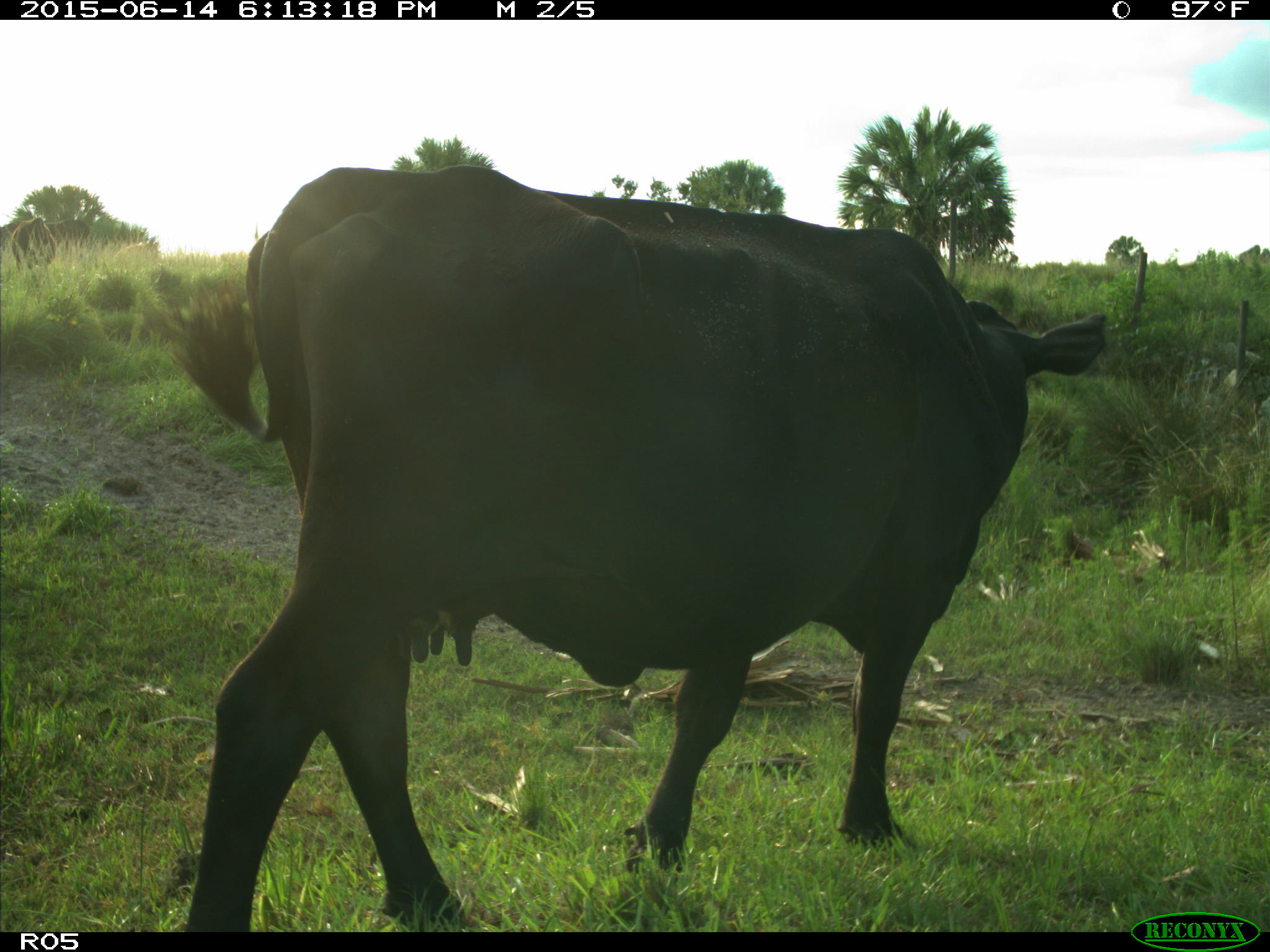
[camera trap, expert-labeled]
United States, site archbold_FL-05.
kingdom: Animalia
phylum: Chordata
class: Mammalia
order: Artiodactyla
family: Bovidae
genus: Bos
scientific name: Bos taurus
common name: domestic cow